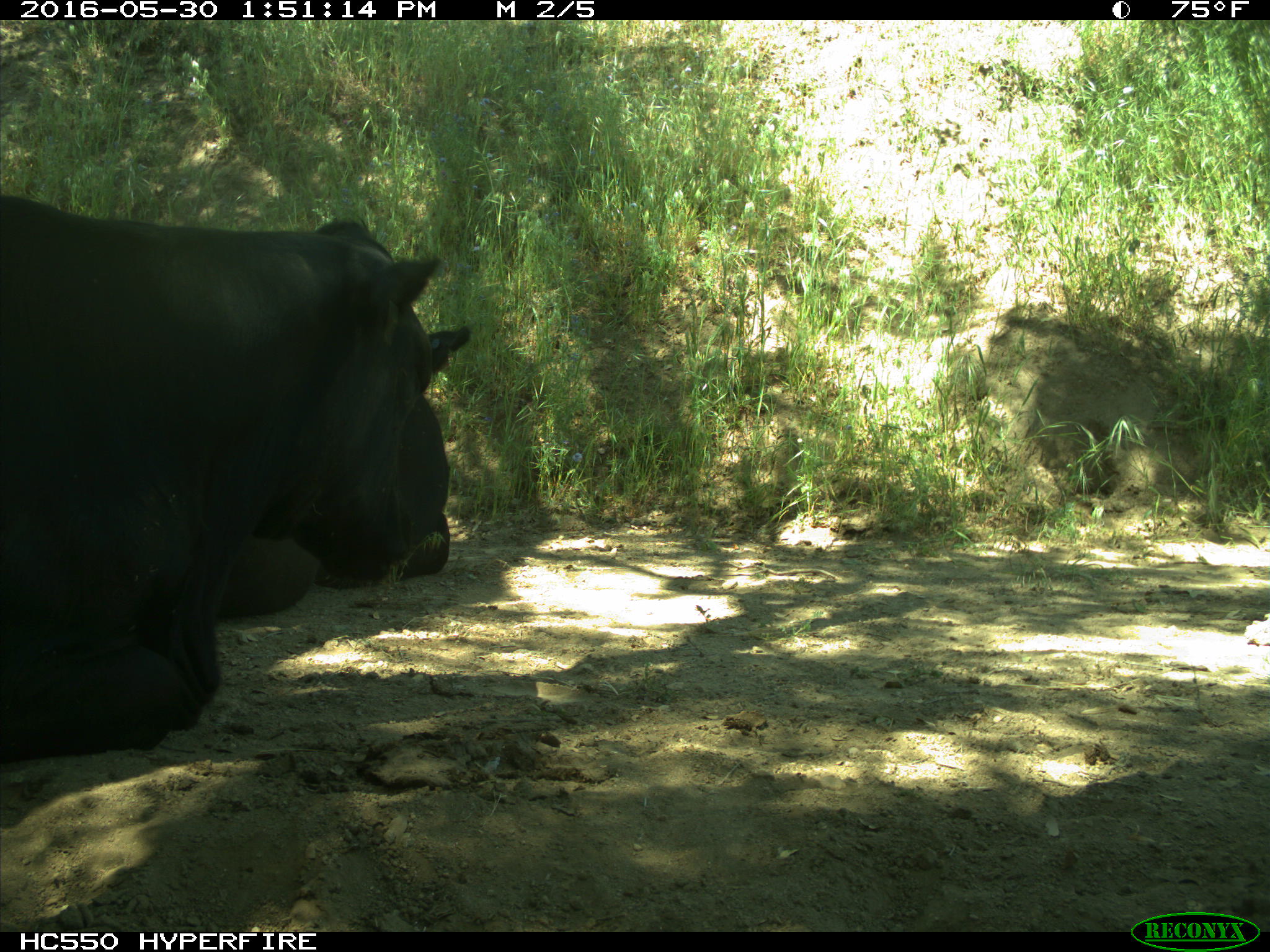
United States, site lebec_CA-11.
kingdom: Animalia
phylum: Chordata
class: Mammalia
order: Artiodactyla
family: Bovidae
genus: Bos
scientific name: Bos taurus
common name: domestic cow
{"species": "Bos taurus (domestic cow)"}